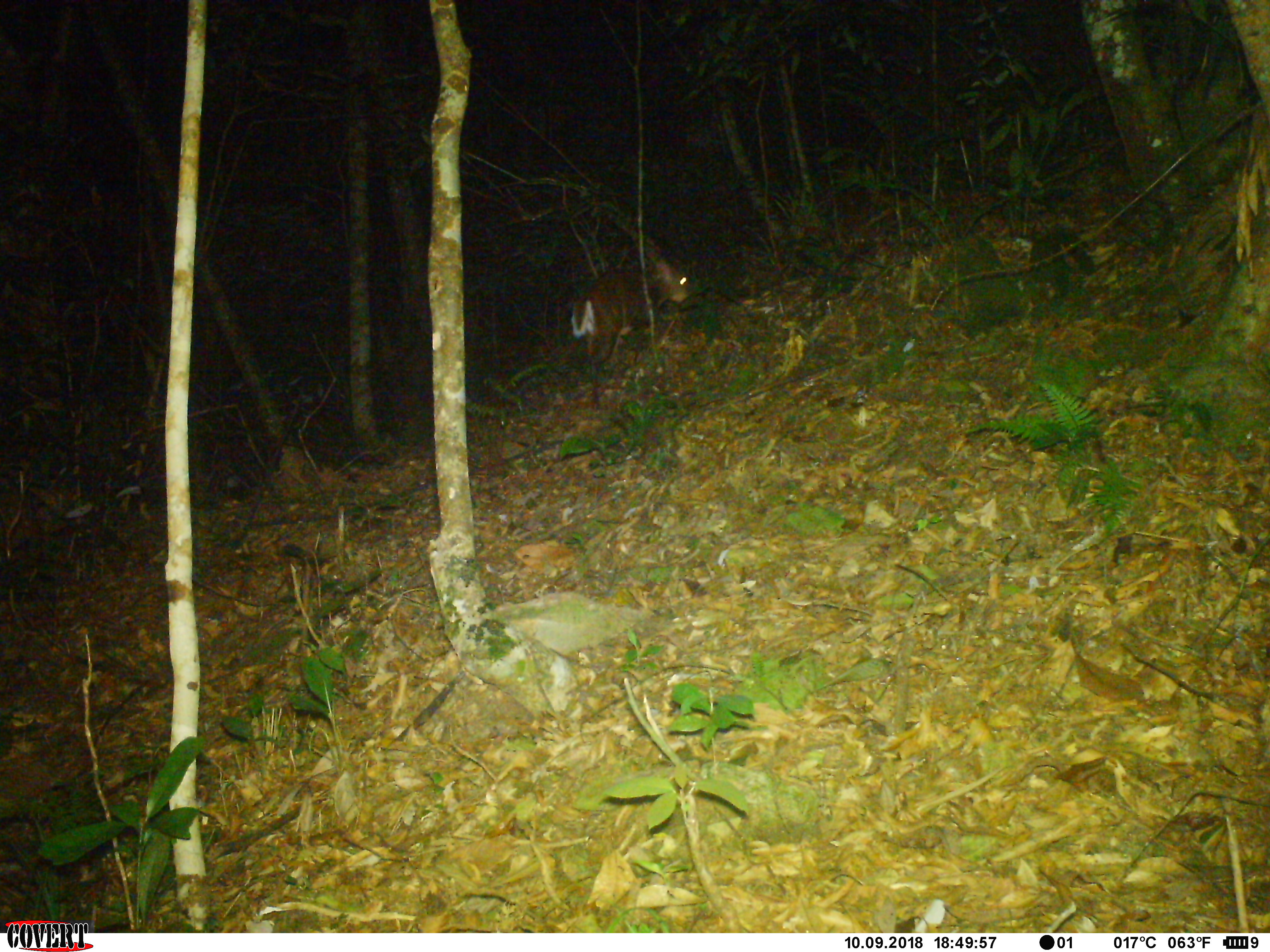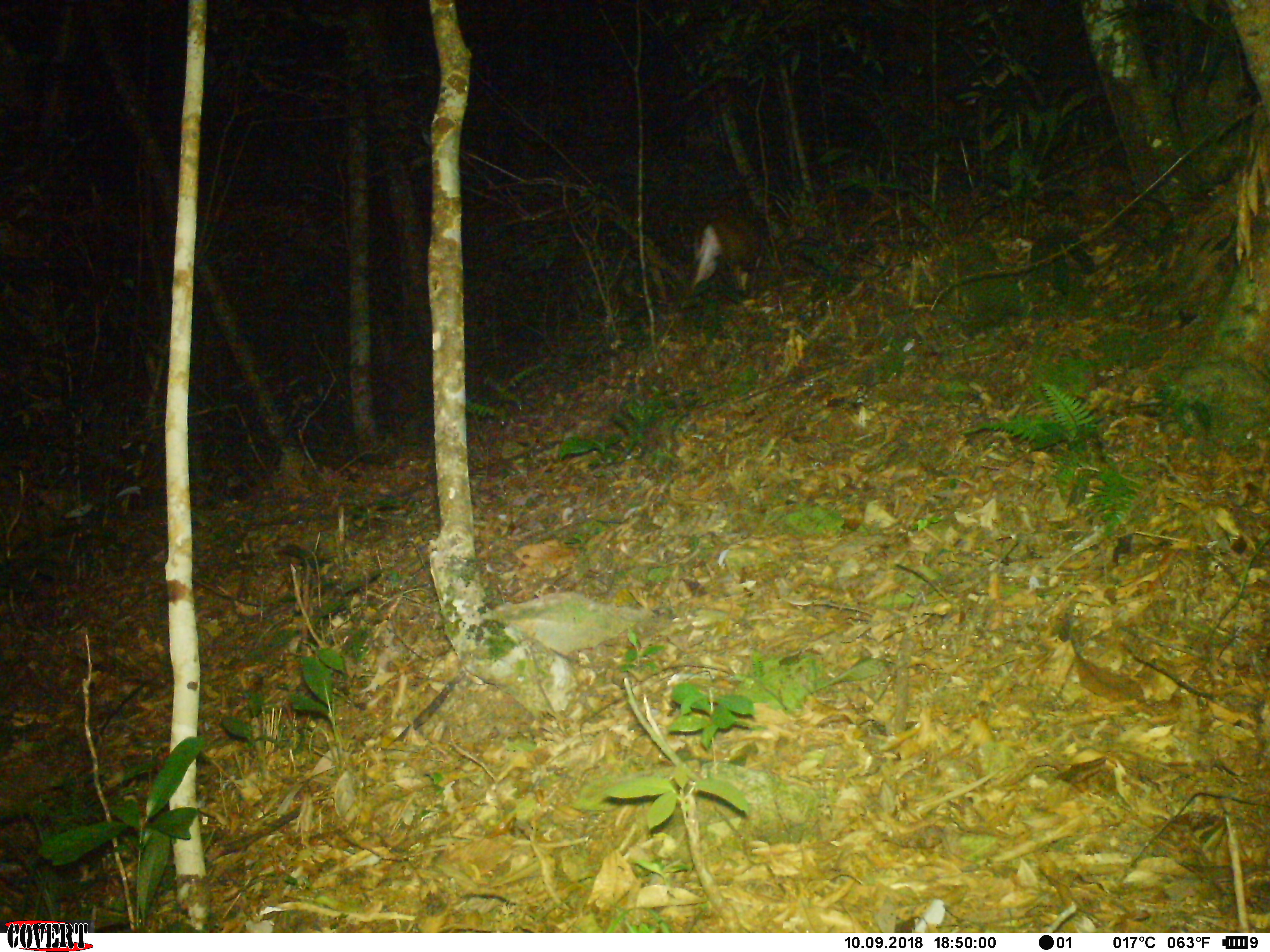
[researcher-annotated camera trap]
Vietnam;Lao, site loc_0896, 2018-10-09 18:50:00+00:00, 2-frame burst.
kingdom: Animalia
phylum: Chordata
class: Mammalia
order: Artiodactyla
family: Cervidae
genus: Muntiacus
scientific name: Muntiacus rooseveltorum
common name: roosevelt's muntjac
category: roosevelts muntjac group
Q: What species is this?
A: Roosevelts muntjac group (roosevelt's muntjac) (Muntiacus rooseveltorum).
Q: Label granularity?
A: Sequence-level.